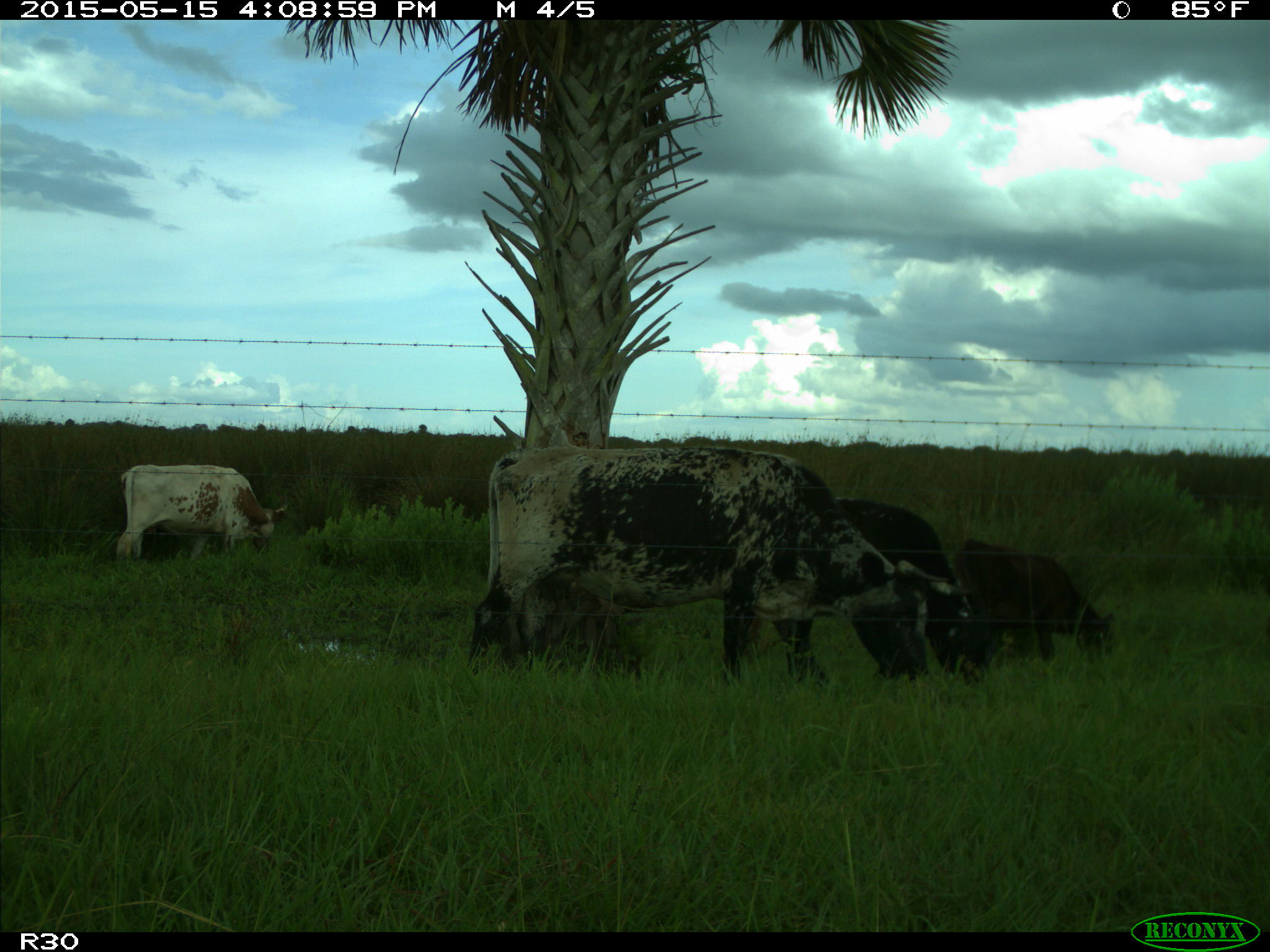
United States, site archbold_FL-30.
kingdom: Animalia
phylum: Chordata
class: Mammalia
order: Artiodactyla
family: Bovidae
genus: Bos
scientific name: Bos taurus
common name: domestic cow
Bos taurus (domestic cow).